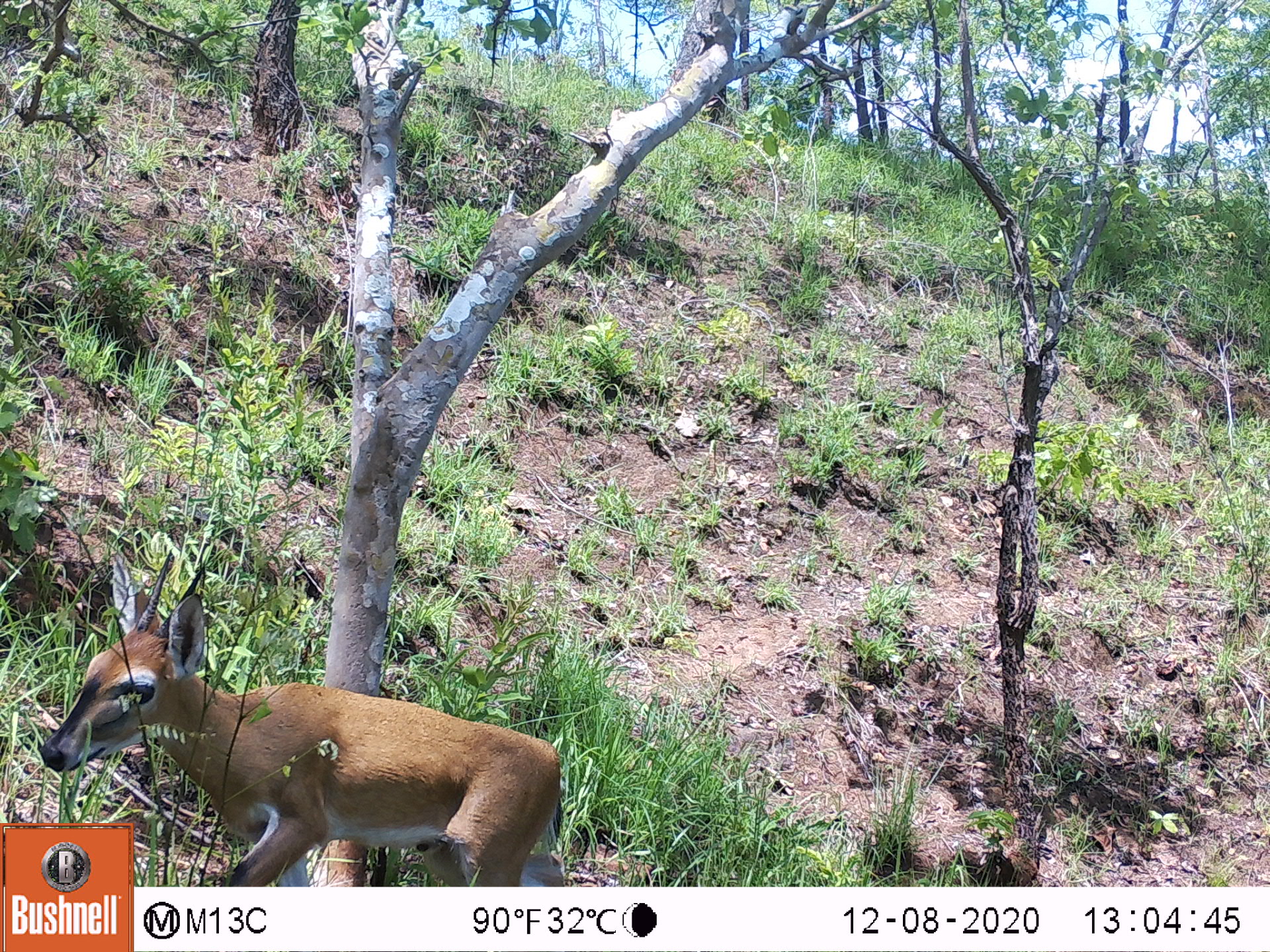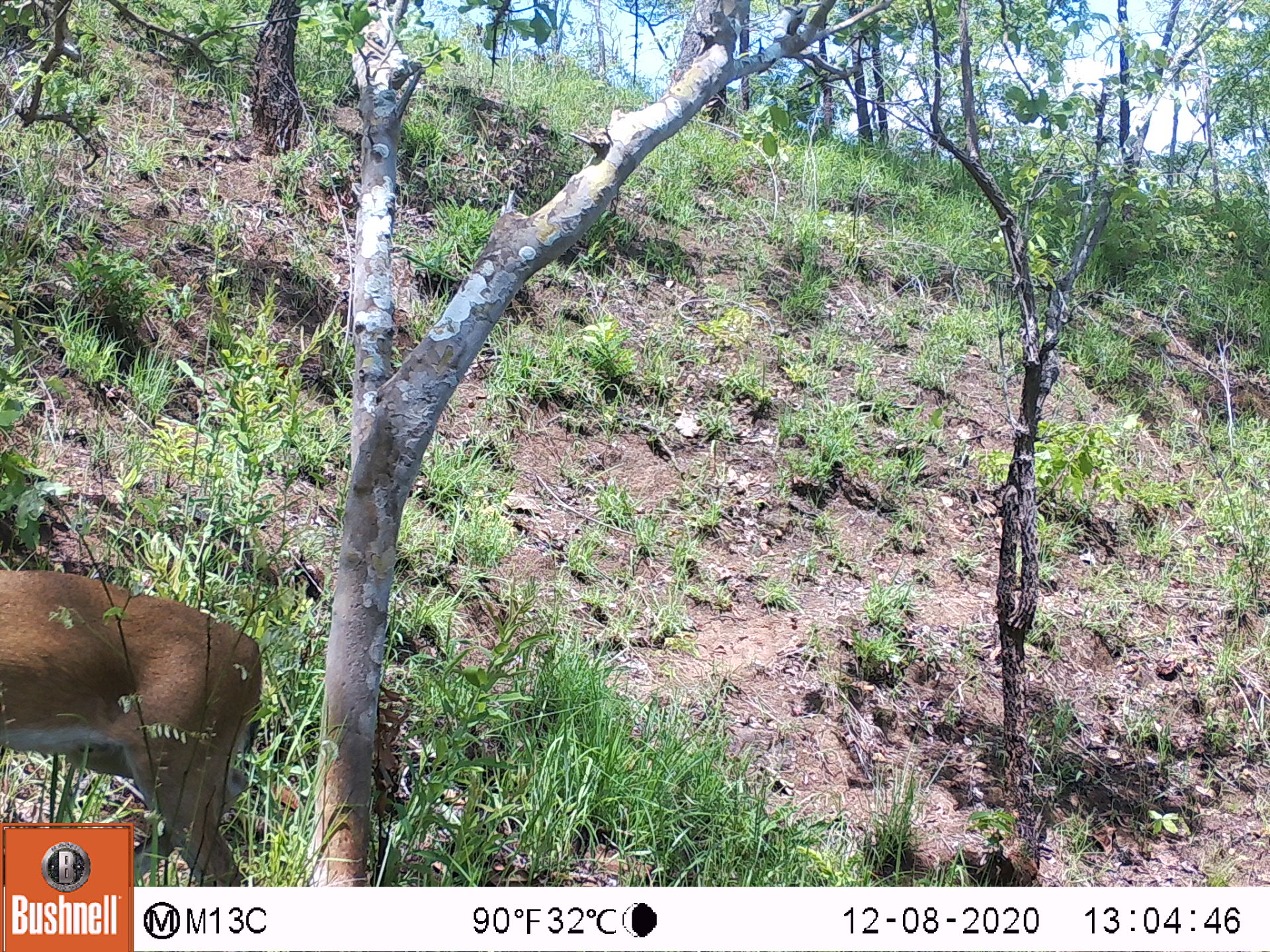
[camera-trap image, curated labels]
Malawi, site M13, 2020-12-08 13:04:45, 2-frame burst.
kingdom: Animalia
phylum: Chordata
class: Mammalia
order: Artiodactyla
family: Bovidae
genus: Sylvicapra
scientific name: Sylvicapra grimmia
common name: common duiker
Common duiker (Sylvicapra grimmia), count 1.